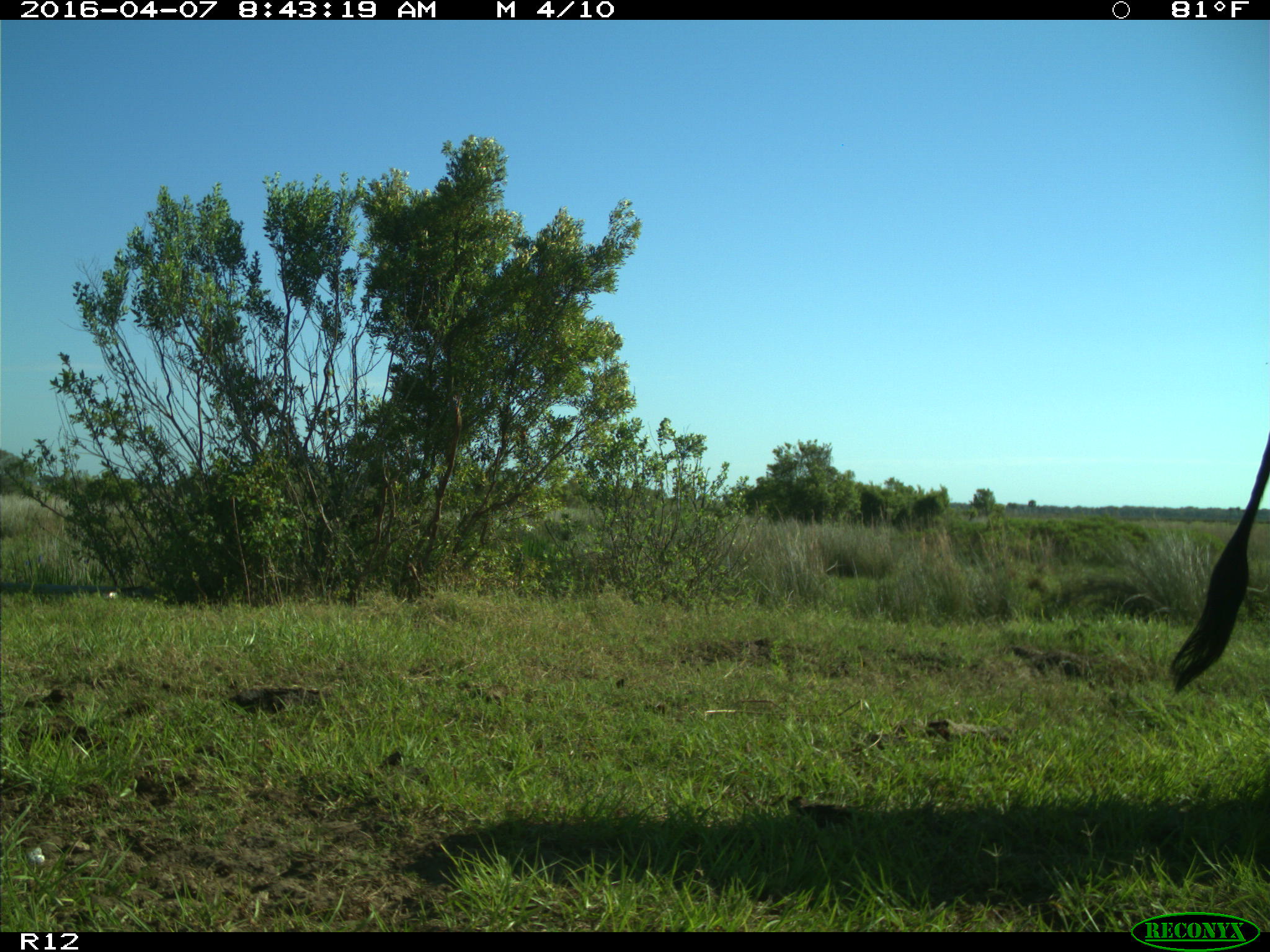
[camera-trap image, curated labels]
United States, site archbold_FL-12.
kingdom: Animalia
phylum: Chordata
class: Mammalia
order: Artiodactyla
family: Bovidae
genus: Bos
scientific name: Bos taurus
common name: domestic cow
Bos taurus (domestic cow).